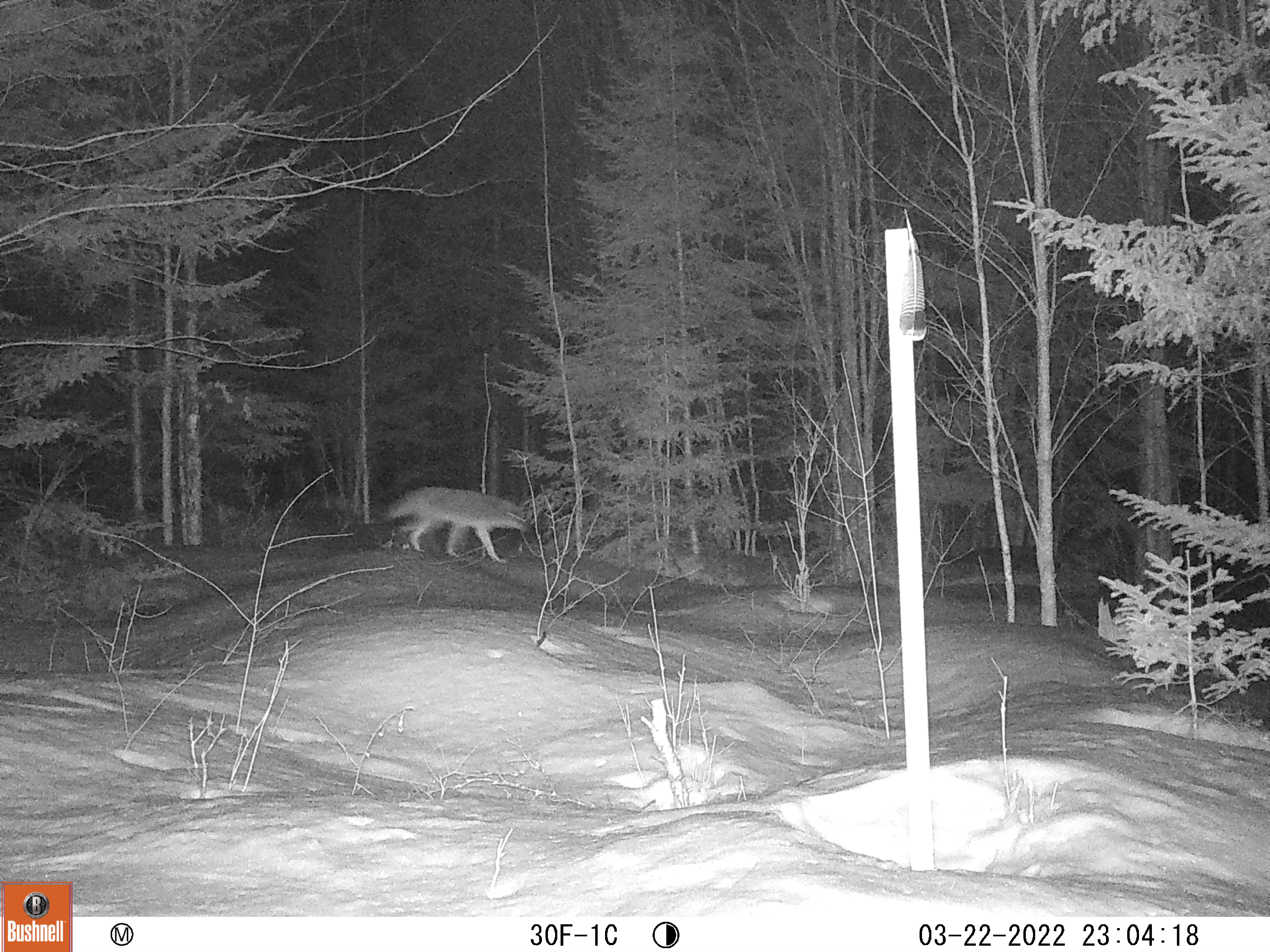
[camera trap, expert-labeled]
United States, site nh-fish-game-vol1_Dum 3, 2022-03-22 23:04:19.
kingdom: Animalia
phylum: Chordata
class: Mammalia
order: Carnivora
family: Canidae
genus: Canis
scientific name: Canis latrans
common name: coyote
Coyote (Canis latrans).